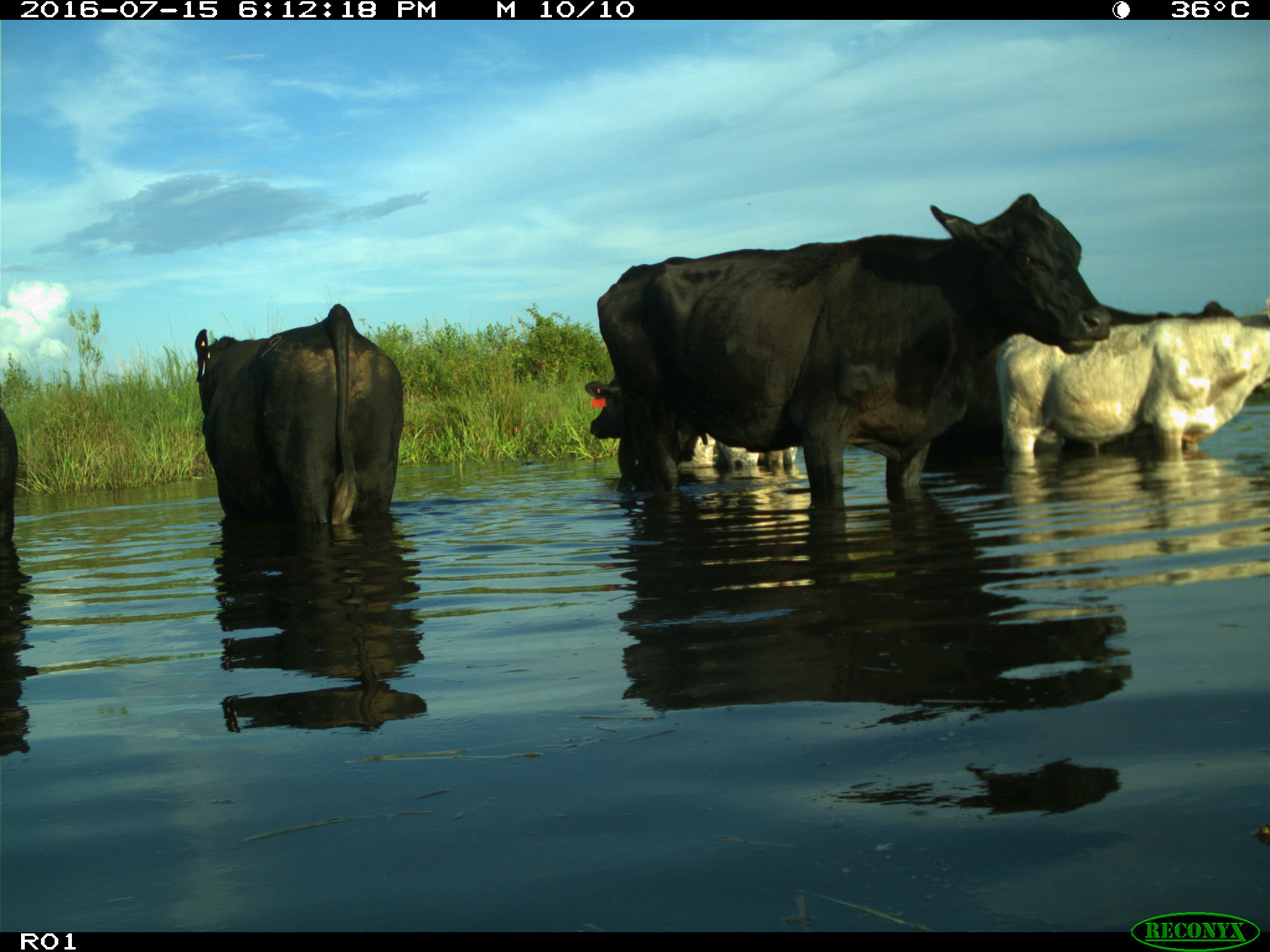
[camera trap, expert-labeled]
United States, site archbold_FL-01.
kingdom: Animalia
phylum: Chordata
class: Mammalia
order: Artiodactyla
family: Bovidae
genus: Bos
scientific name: Bos taurus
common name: domestic cow